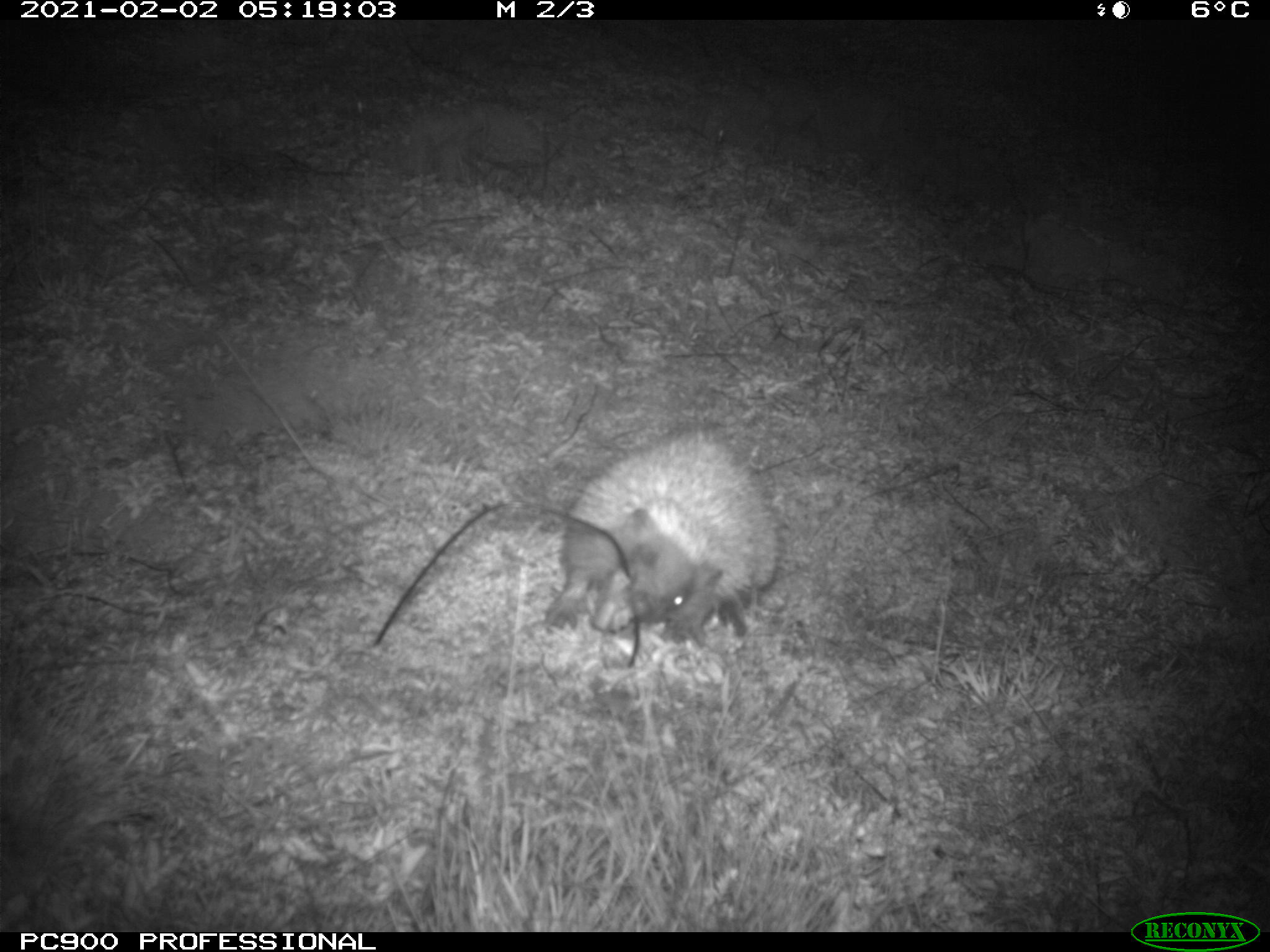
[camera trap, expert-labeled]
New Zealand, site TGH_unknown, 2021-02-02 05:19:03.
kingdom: Animalia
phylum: Chordata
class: Mammalia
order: Eulipotyphla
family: Erinaceidae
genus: Erinaceus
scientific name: Erinaceus europaeus europaeus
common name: european hedgehog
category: hedgehog